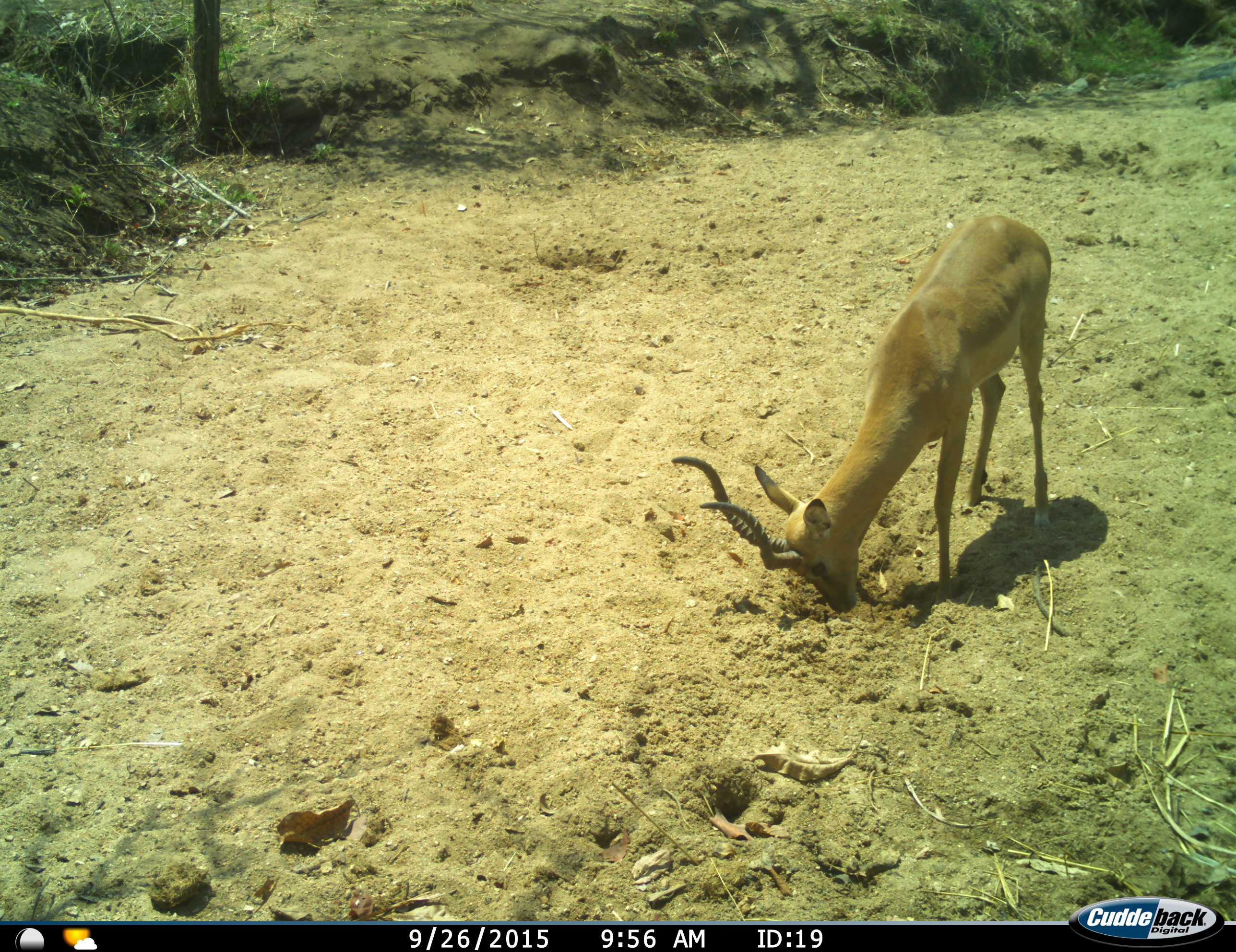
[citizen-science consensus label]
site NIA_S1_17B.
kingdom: Animalia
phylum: Chordata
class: Mammalia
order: Artiodactyla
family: Bovidae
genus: Aepyceros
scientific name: Aepyceros melampus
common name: impala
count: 1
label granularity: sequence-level